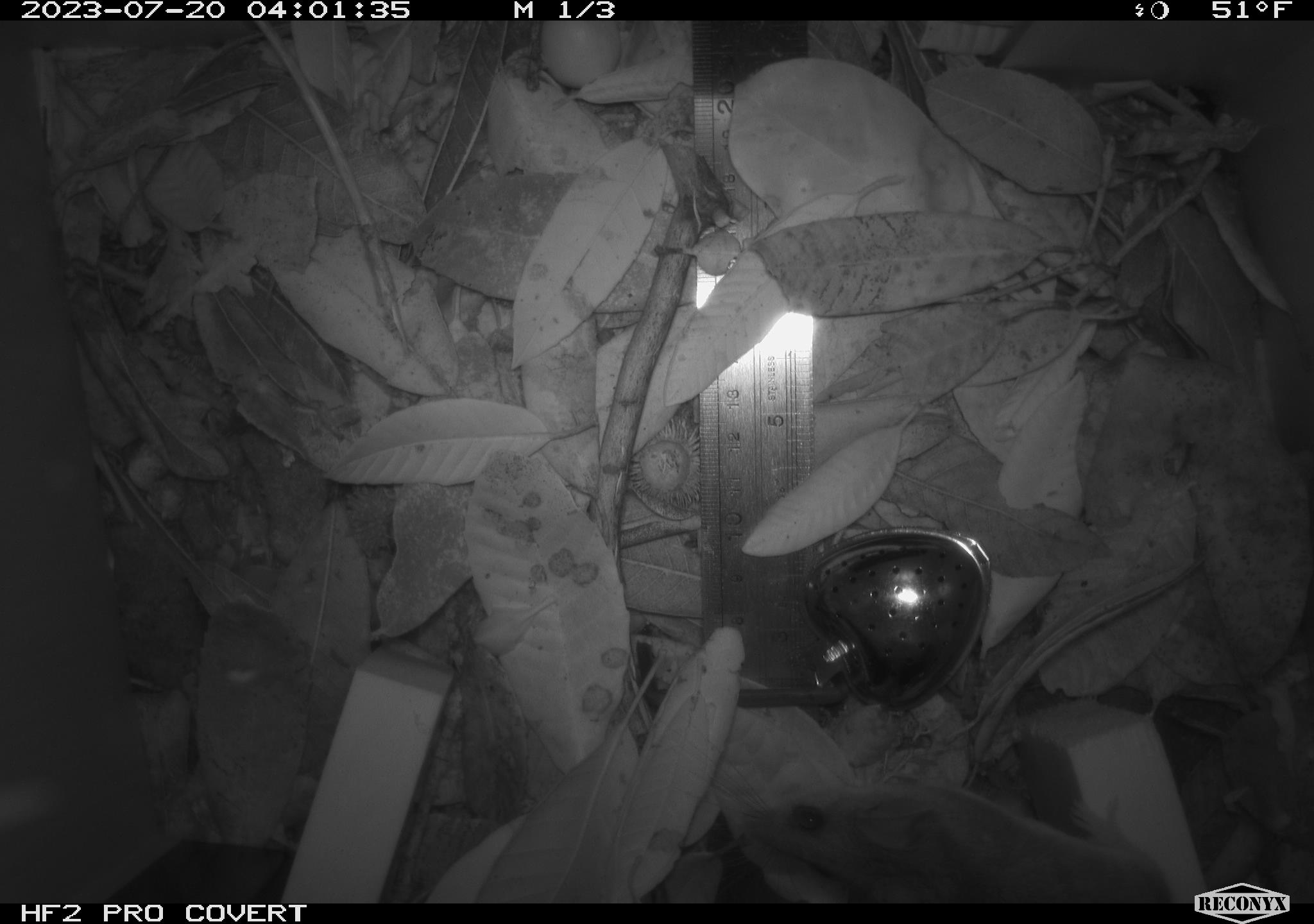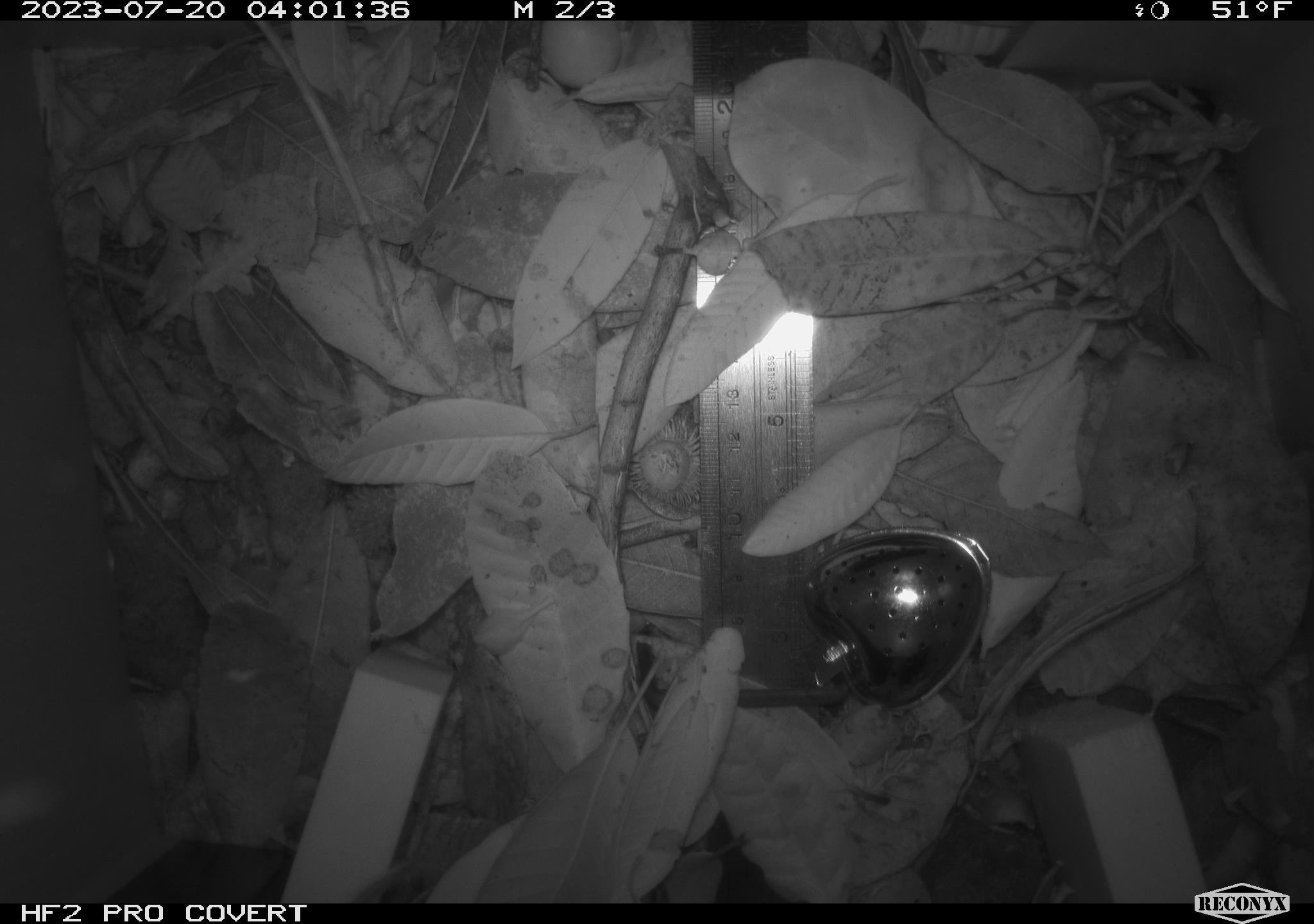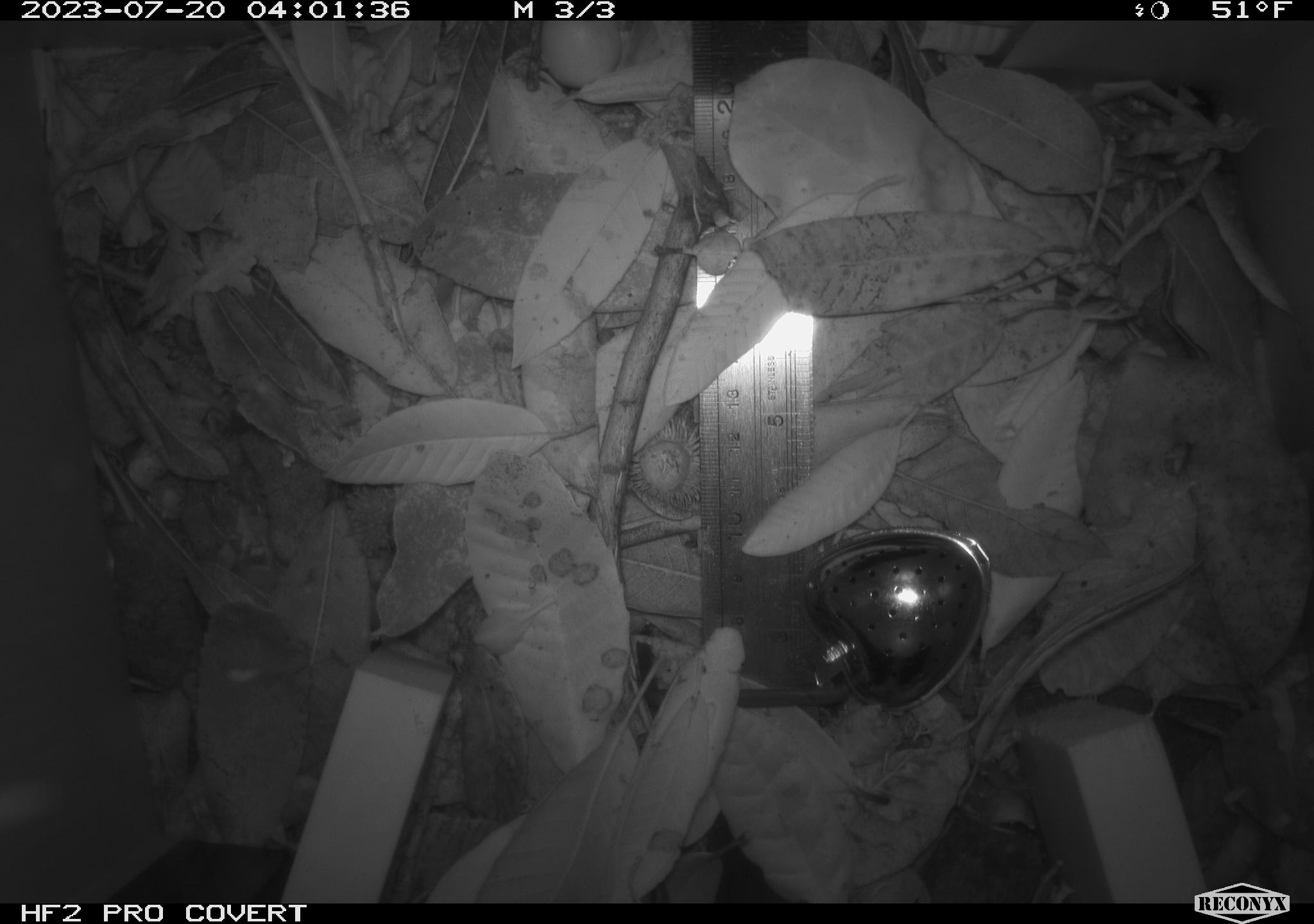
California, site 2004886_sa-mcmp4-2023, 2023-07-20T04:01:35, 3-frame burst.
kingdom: Animalia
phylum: Chordata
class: Mammalia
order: Rodentia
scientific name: Rodentia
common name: mouse species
Mouse species (Rodentia).